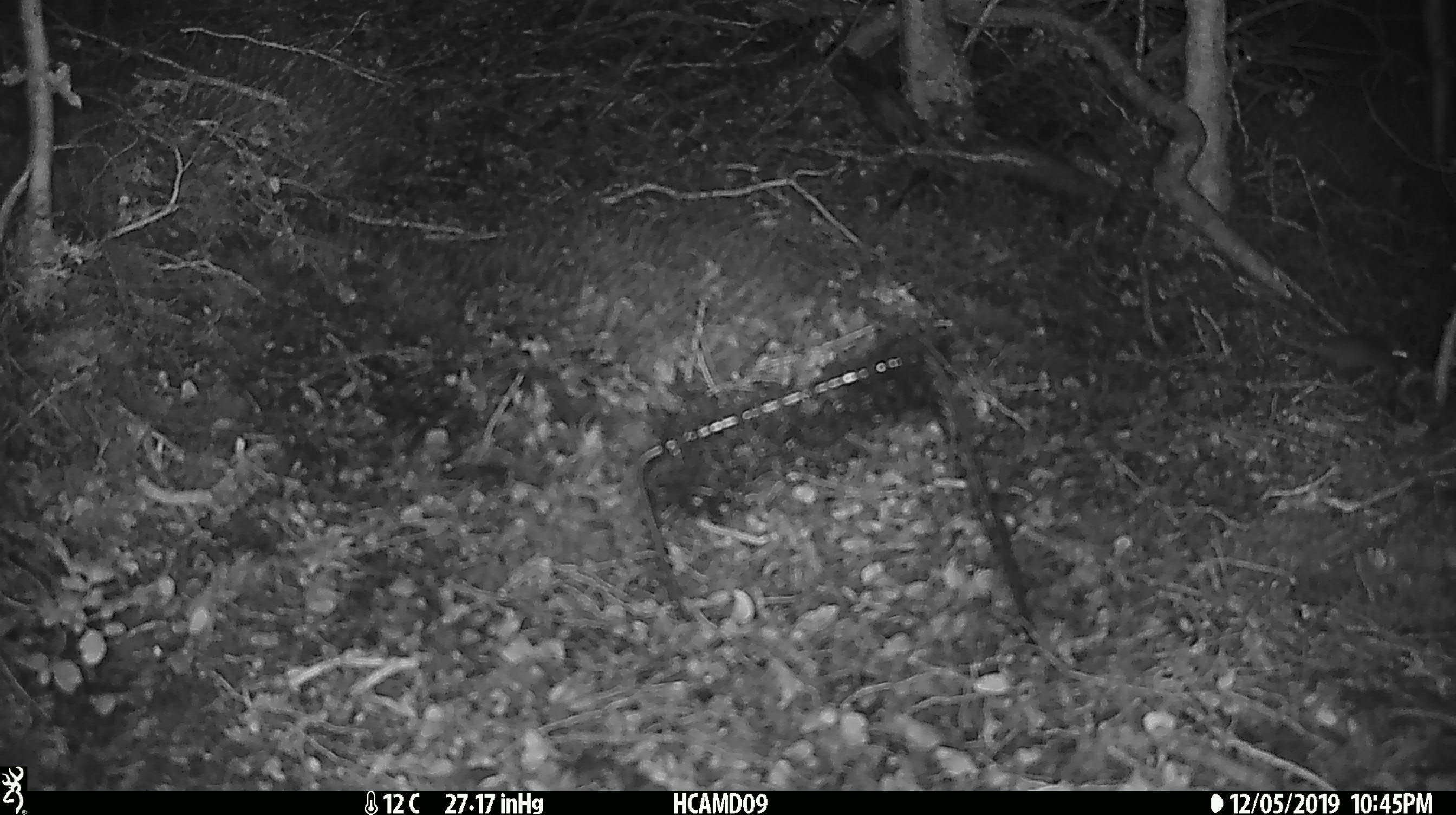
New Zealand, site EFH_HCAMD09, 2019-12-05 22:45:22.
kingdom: Animalia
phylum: Chordata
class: Mammalia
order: Rodentia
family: Muridae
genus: Mus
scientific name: Mus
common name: mouse